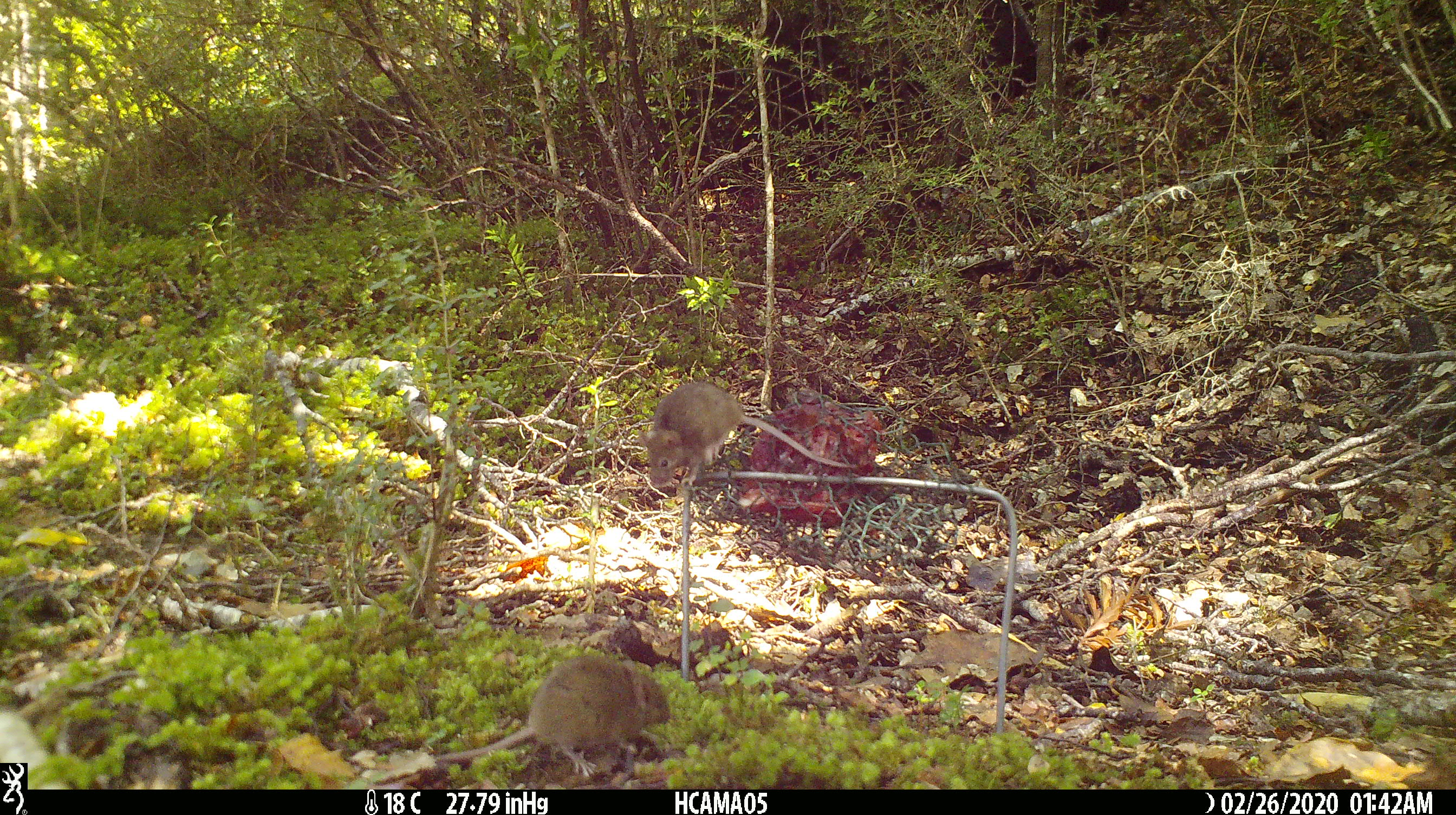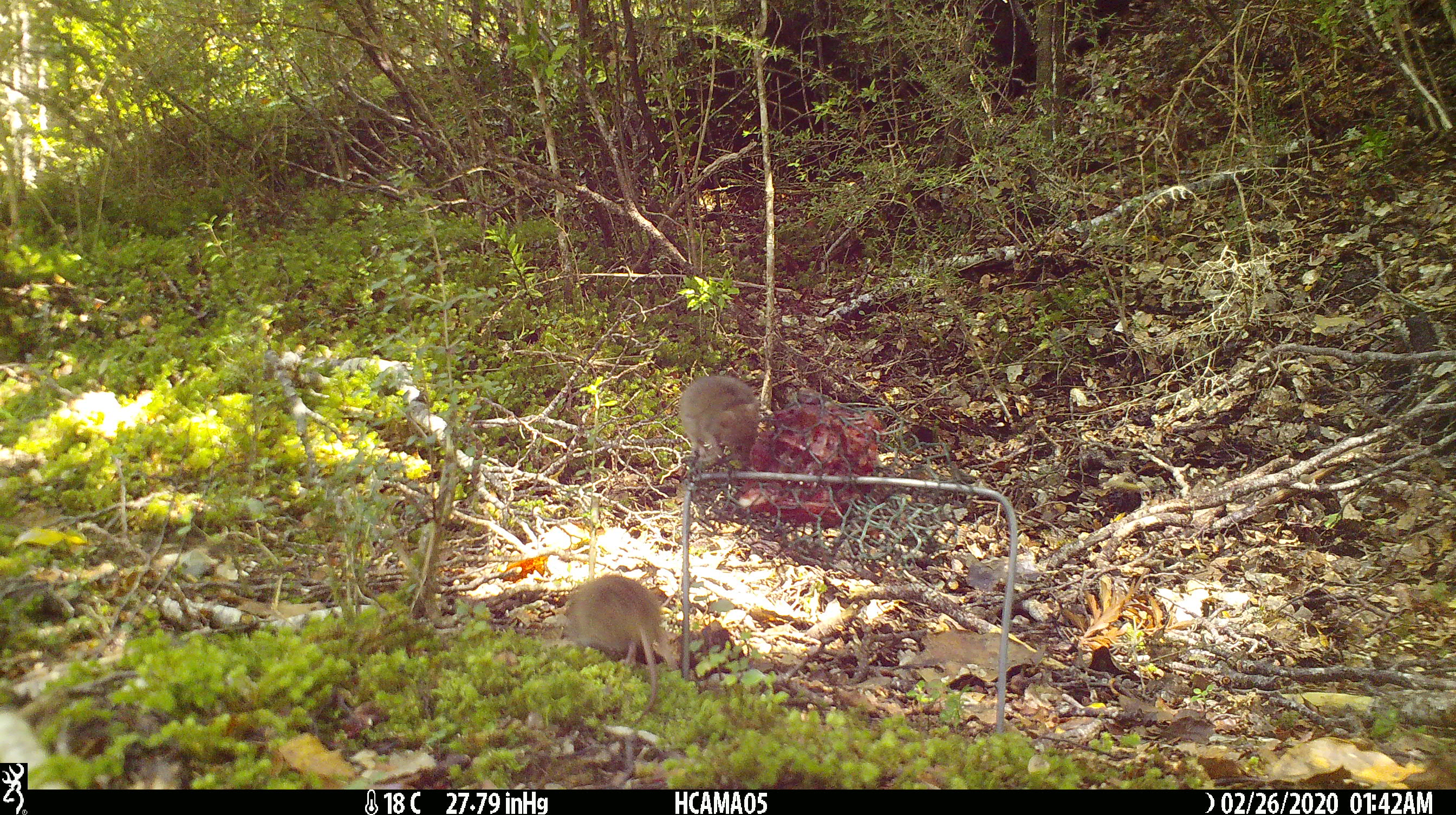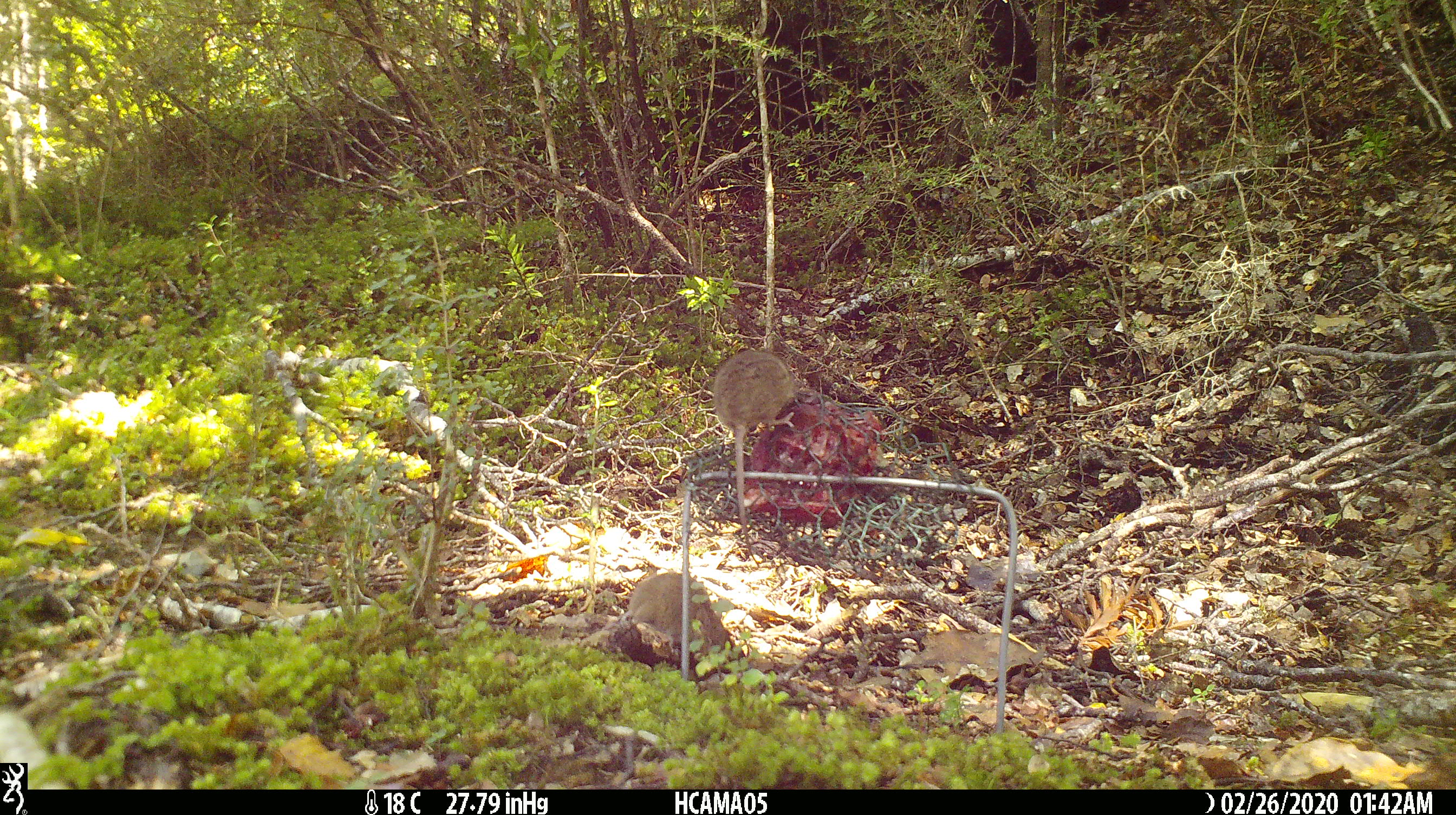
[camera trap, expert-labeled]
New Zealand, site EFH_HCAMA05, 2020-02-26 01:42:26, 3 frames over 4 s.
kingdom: Animalia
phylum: Chordata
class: Mammalia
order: Rodentia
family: Muridae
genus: Mus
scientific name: Mus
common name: mouse